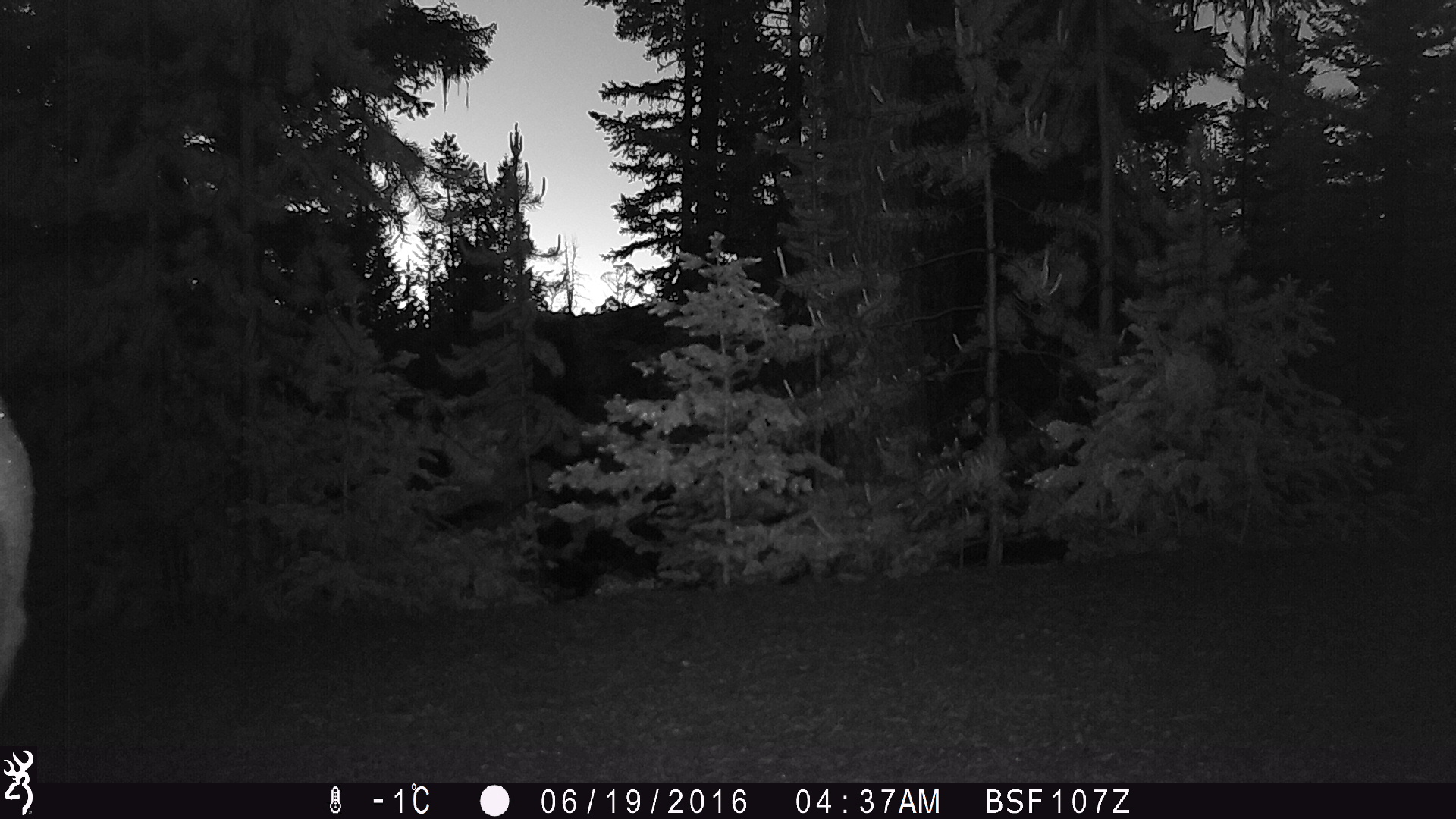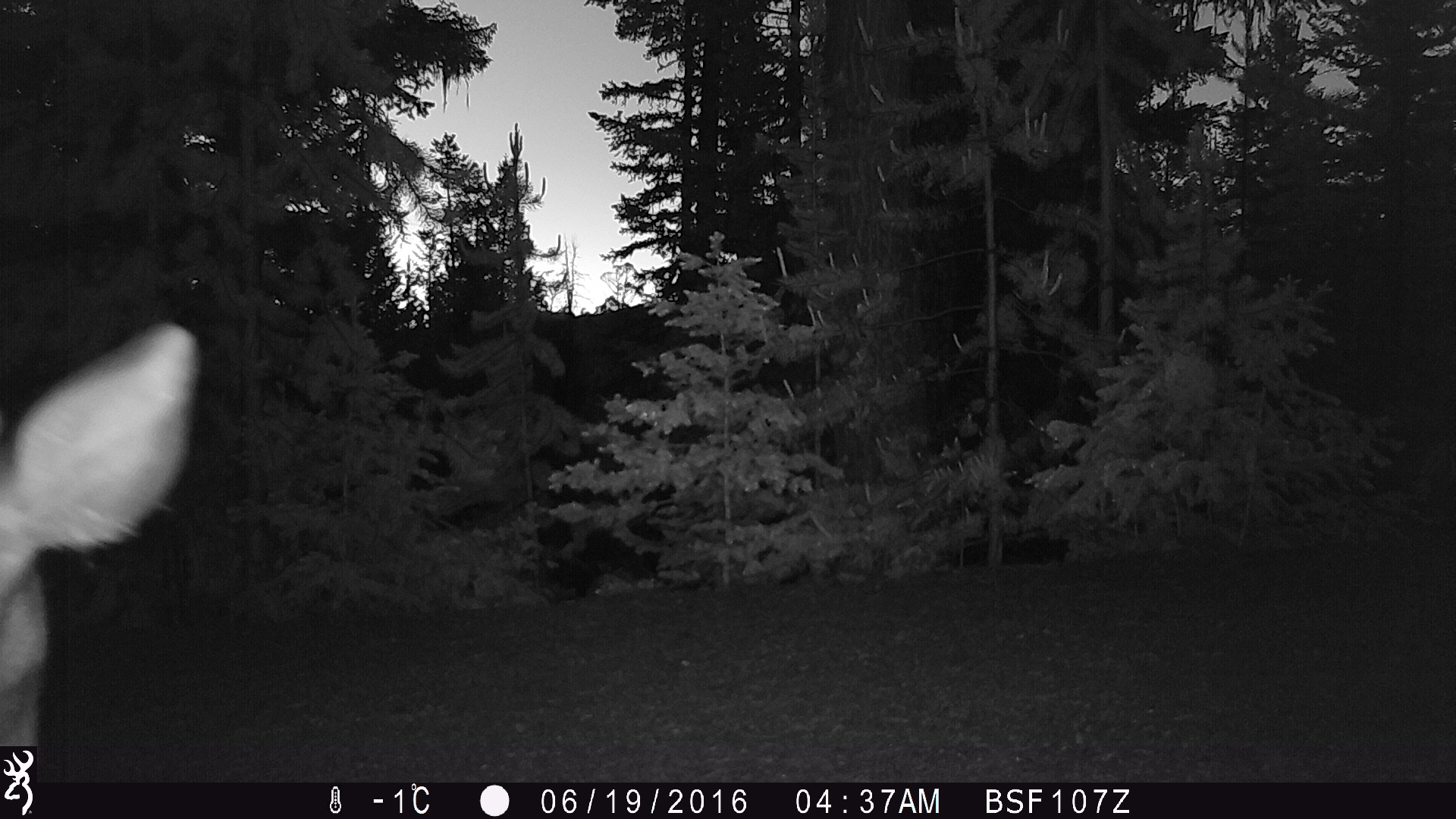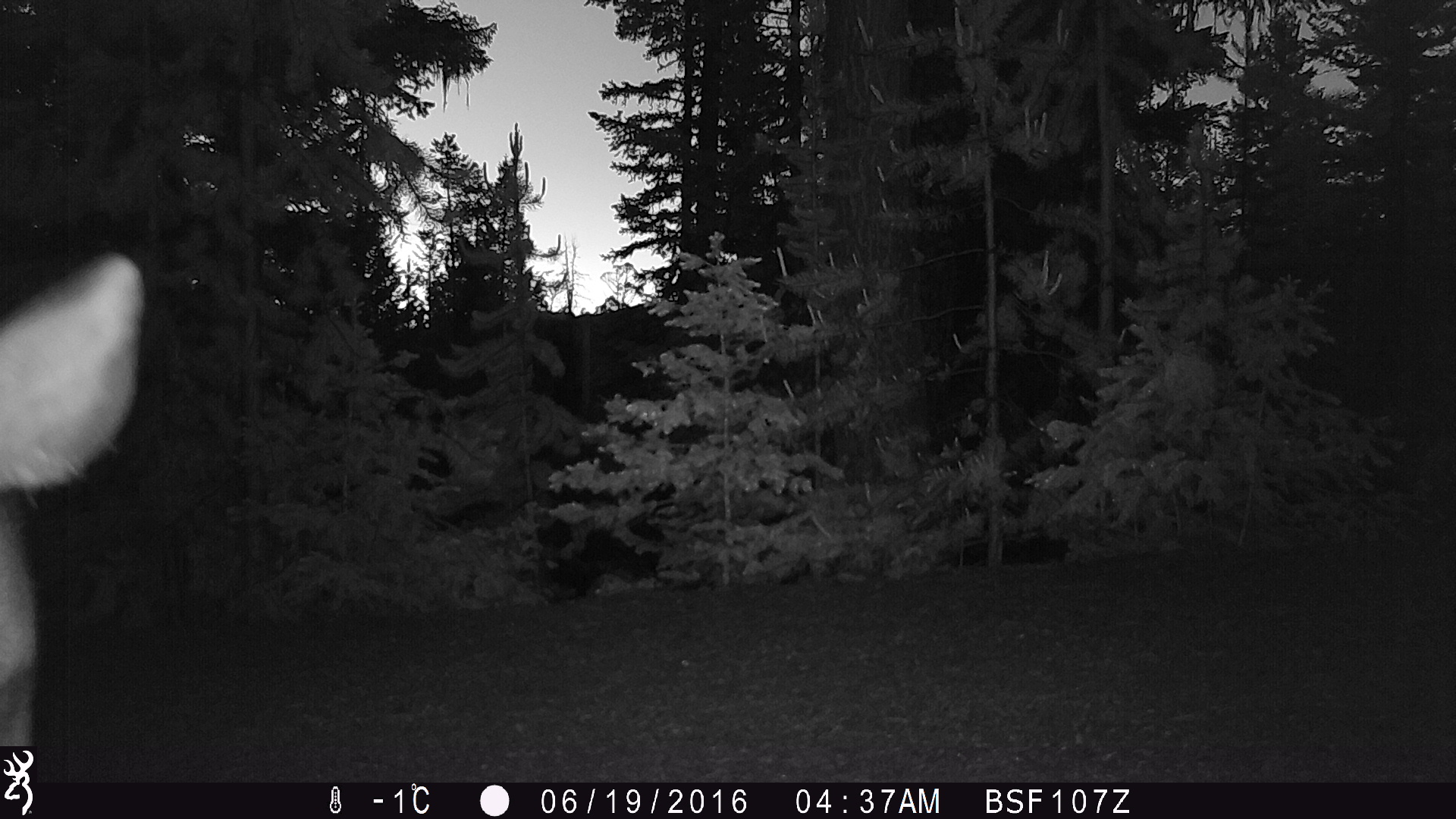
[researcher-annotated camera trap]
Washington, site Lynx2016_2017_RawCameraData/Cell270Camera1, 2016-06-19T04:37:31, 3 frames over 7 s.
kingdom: Animalia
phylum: Chordata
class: Mammalia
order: Artiodactyla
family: Cervidae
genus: Odocoileus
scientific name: Odocoileus hemionus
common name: mule deer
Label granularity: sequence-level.